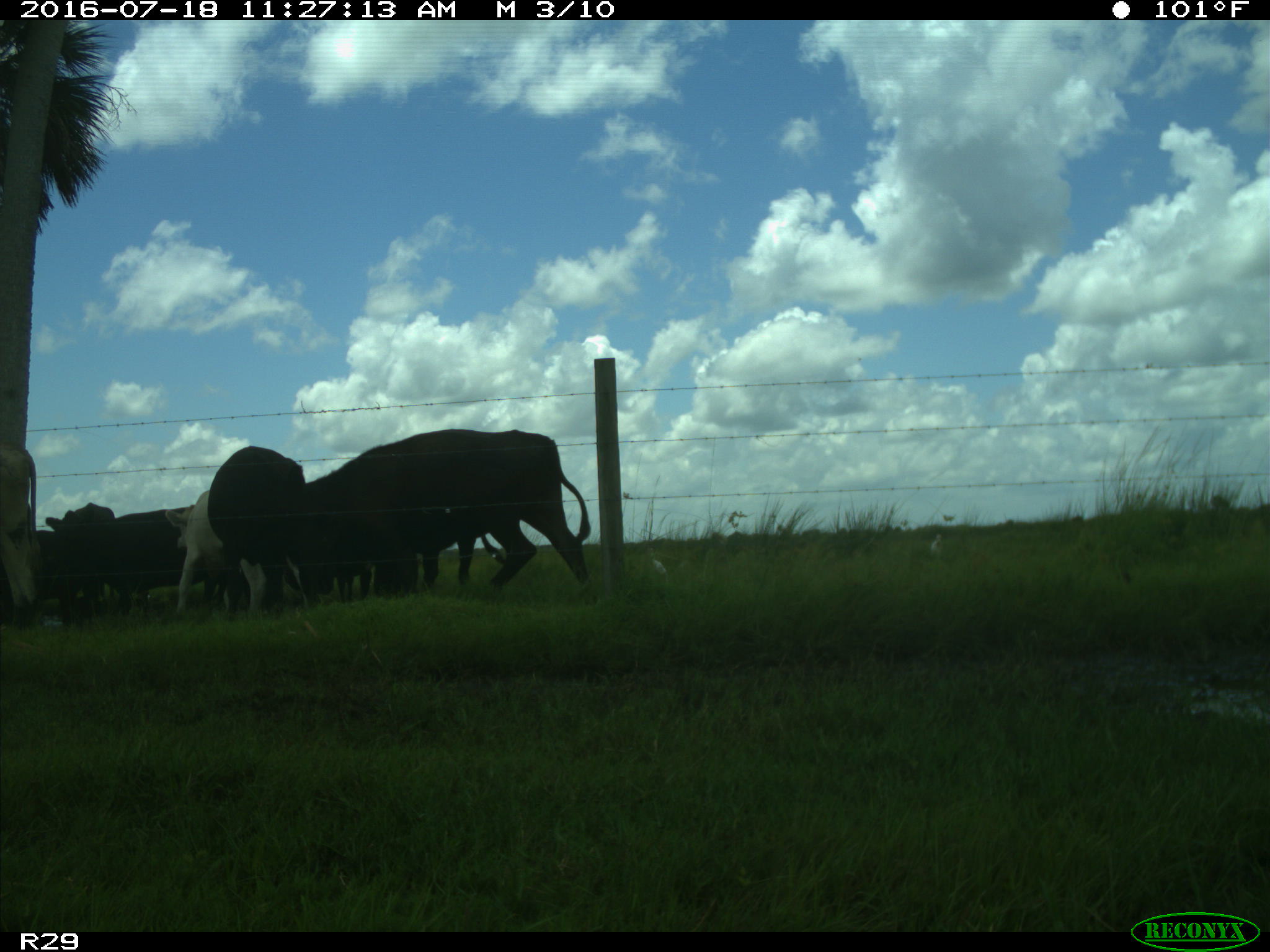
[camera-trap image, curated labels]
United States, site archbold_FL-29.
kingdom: Animalia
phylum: Chordata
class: Mammalia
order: Artiodactyla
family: Bovidae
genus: Bos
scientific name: Bos taurus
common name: domestic cow